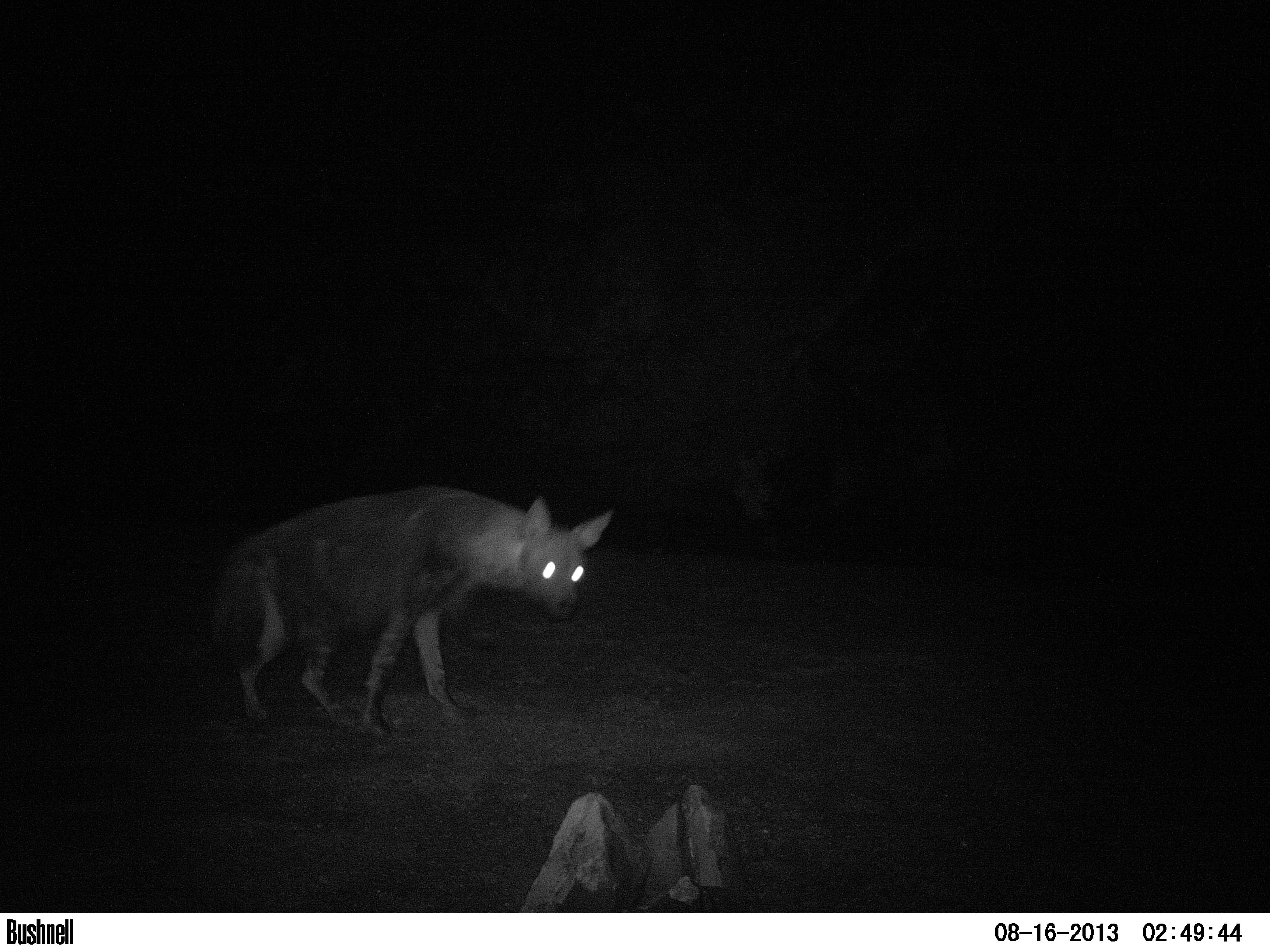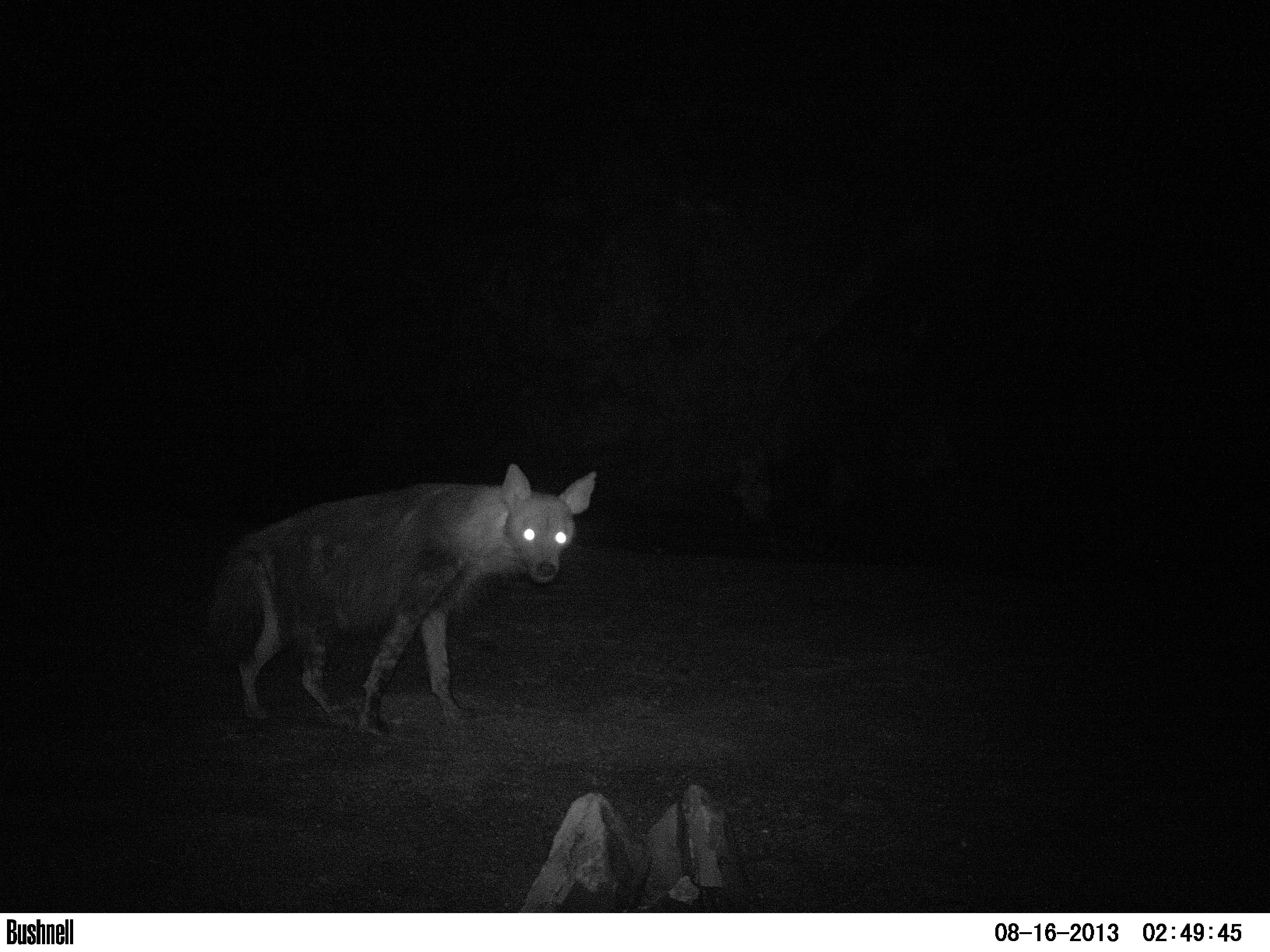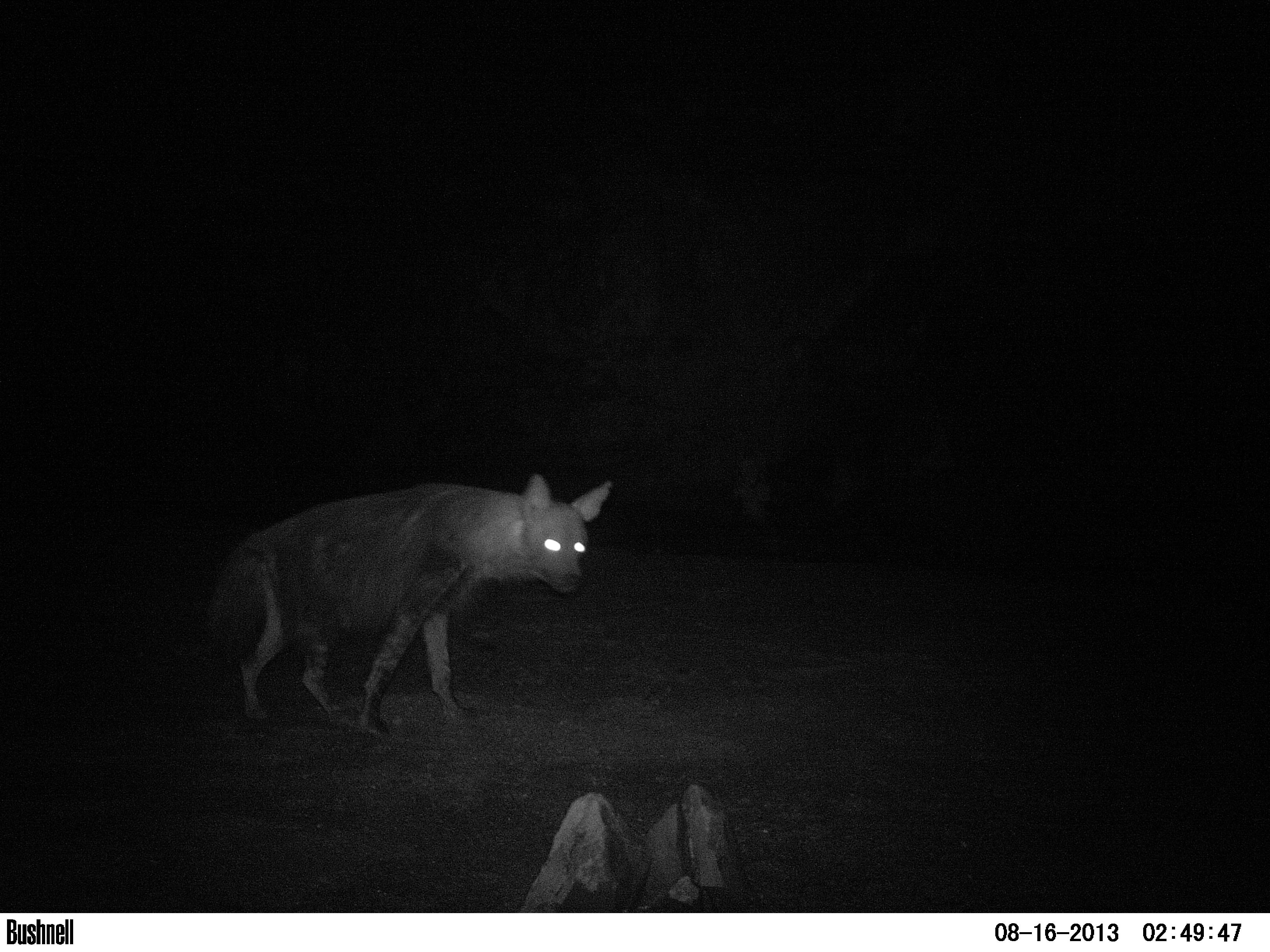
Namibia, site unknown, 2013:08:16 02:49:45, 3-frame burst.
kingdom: Animalia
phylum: Chordata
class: Mammalia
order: Carnivora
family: Hyaenidae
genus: Parahyaena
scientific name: Parahyaena brunnea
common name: brown hyena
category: hyaena brunnea